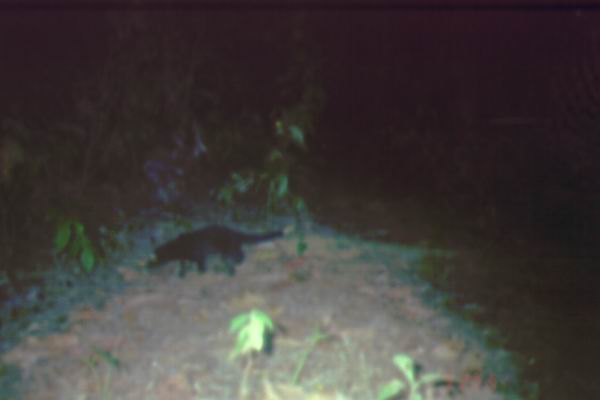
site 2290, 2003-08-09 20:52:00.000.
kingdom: Animalia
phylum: Chordata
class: Mammalia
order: Carnivora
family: Viverridae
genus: Paguma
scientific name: Paguma larvata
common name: masked palm civet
Paguma larvata (masked palm civet), count 1.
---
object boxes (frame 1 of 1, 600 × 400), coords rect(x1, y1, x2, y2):
paguma larvata: rect(145, 224, 285, 278)